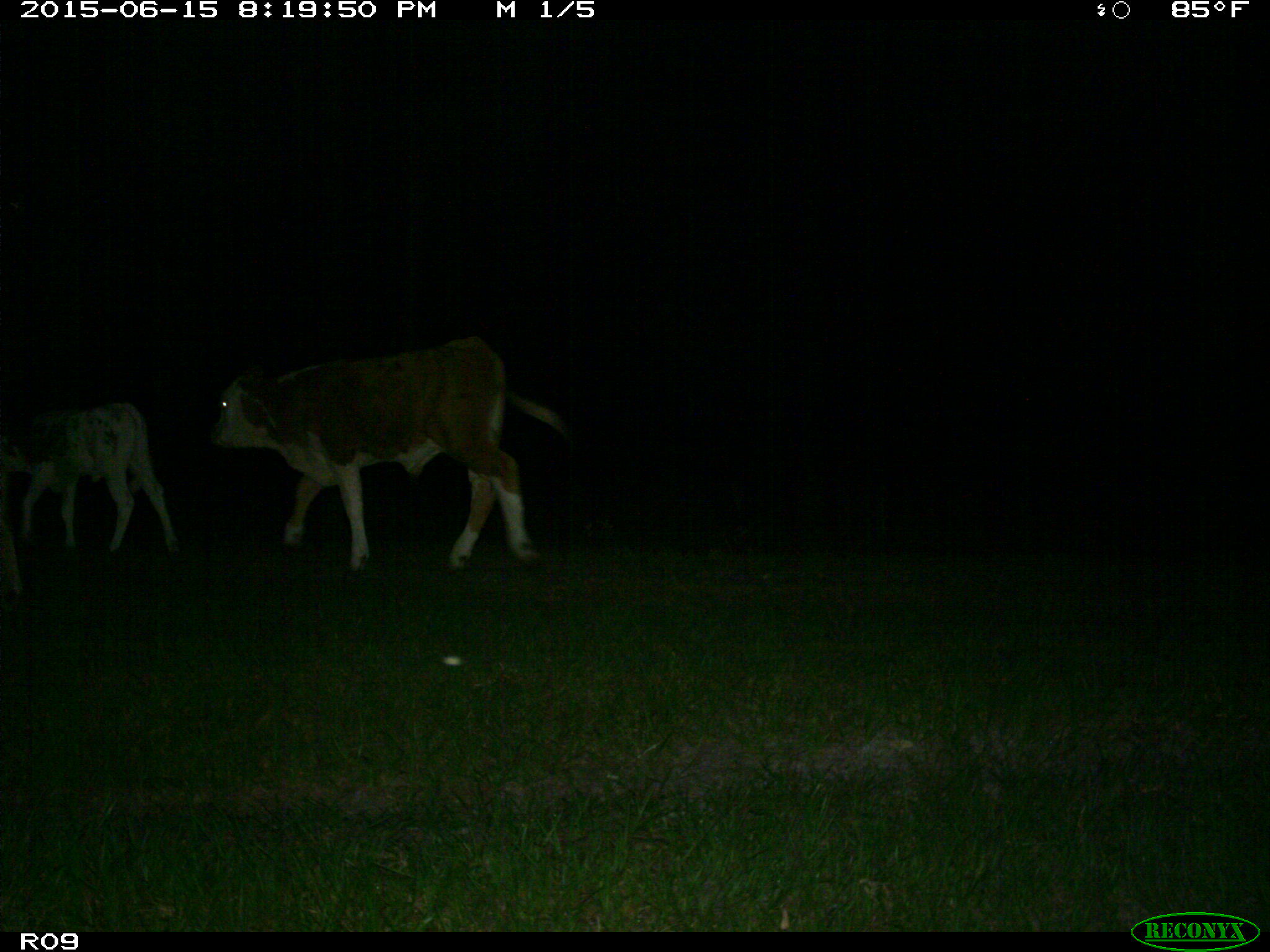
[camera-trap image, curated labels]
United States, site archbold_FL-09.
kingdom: Animalia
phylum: Chordata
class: Mammalia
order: Artiodactyla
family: Bovidae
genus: Bos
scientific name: Bos taurus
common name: domestic cow